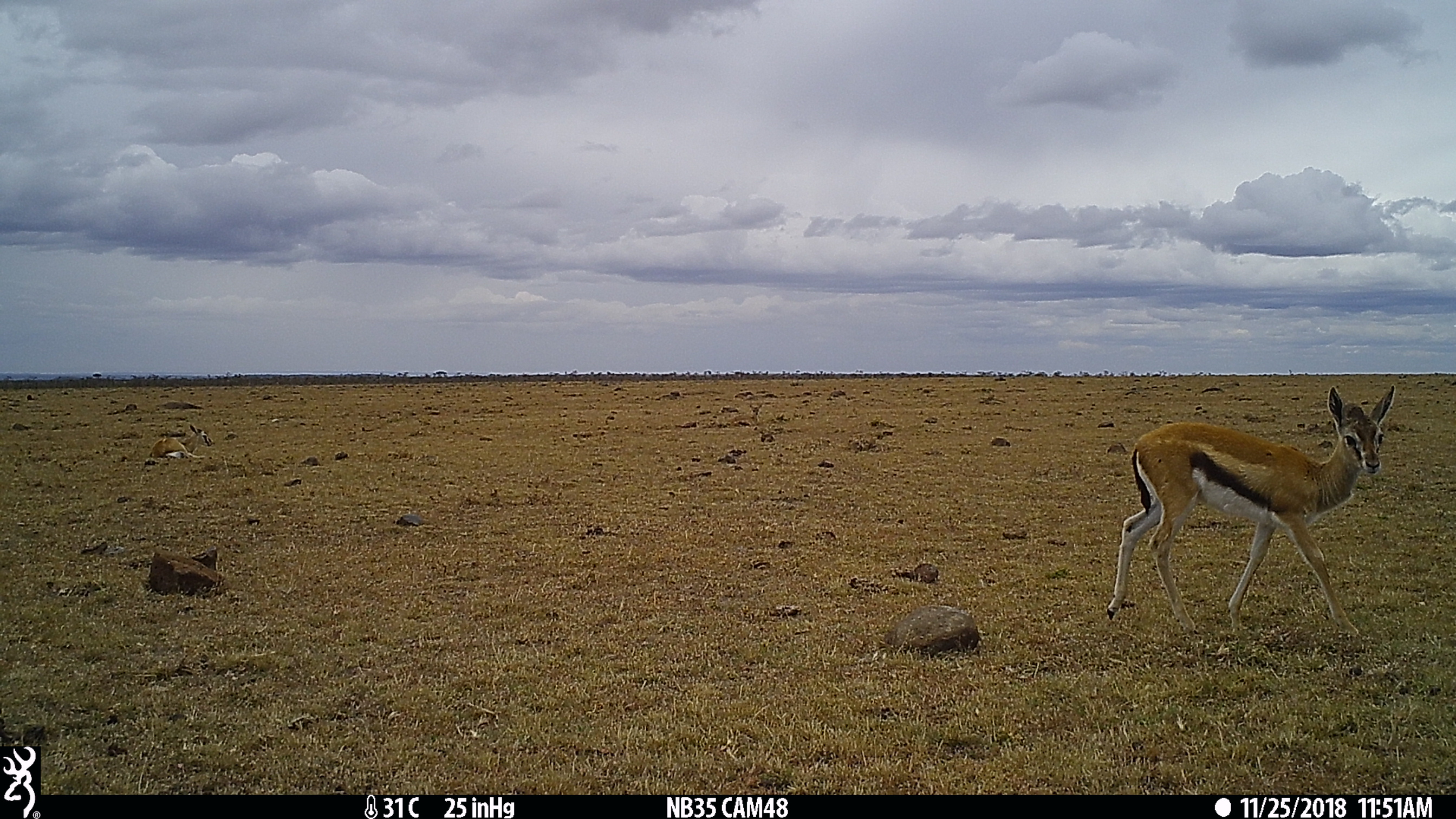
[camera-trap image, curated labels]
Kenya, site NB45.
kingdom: Animalia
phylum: Chordata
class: Mammalia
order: Artiodactyla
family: Bovidae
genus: Eudorcas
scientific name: Eudorcas thomsonii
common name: thomon's gazelle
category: gazelle thomsons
Gazelle thomsons (thomon's gazelle) (Eudorcas thomsonii).